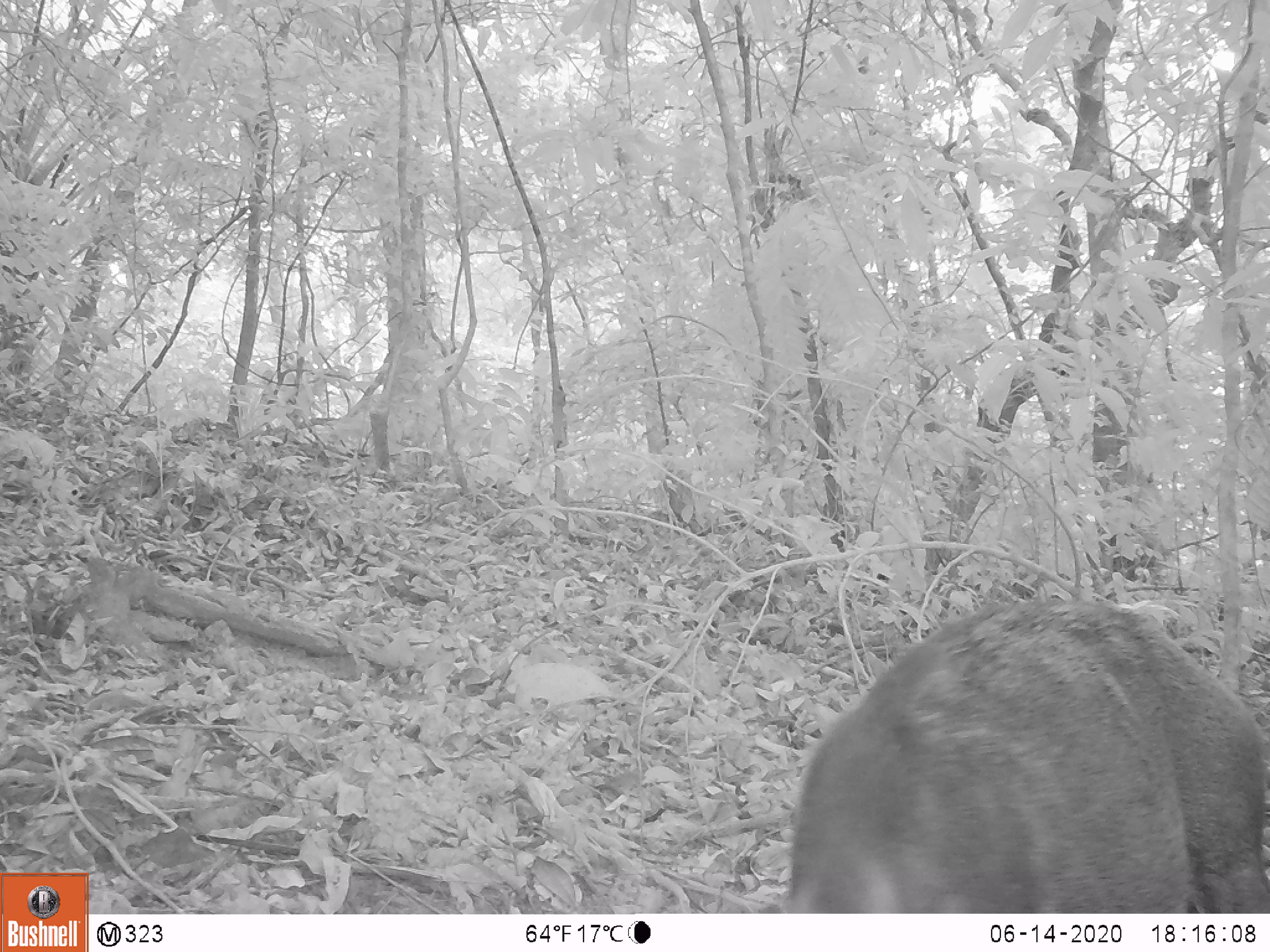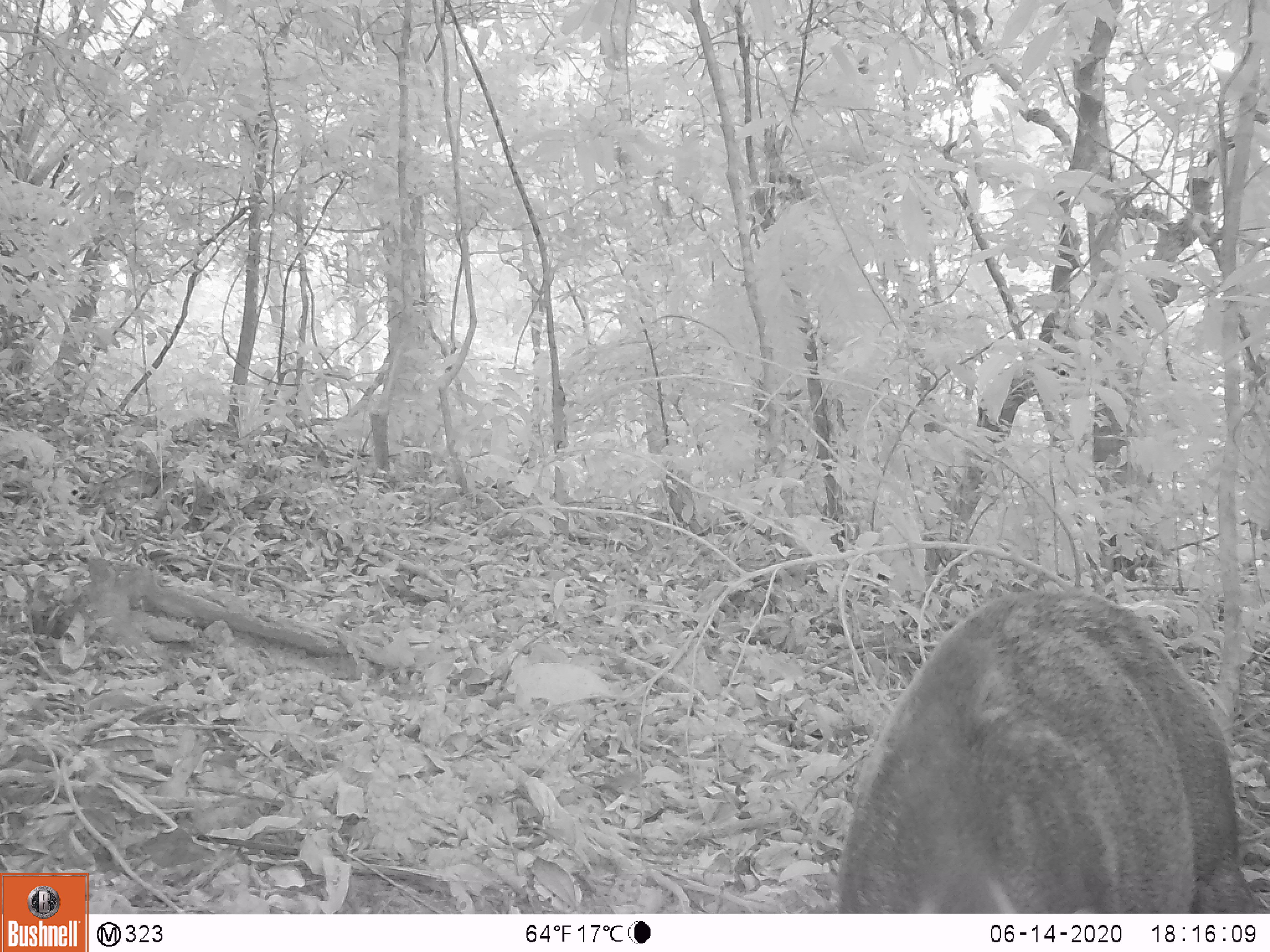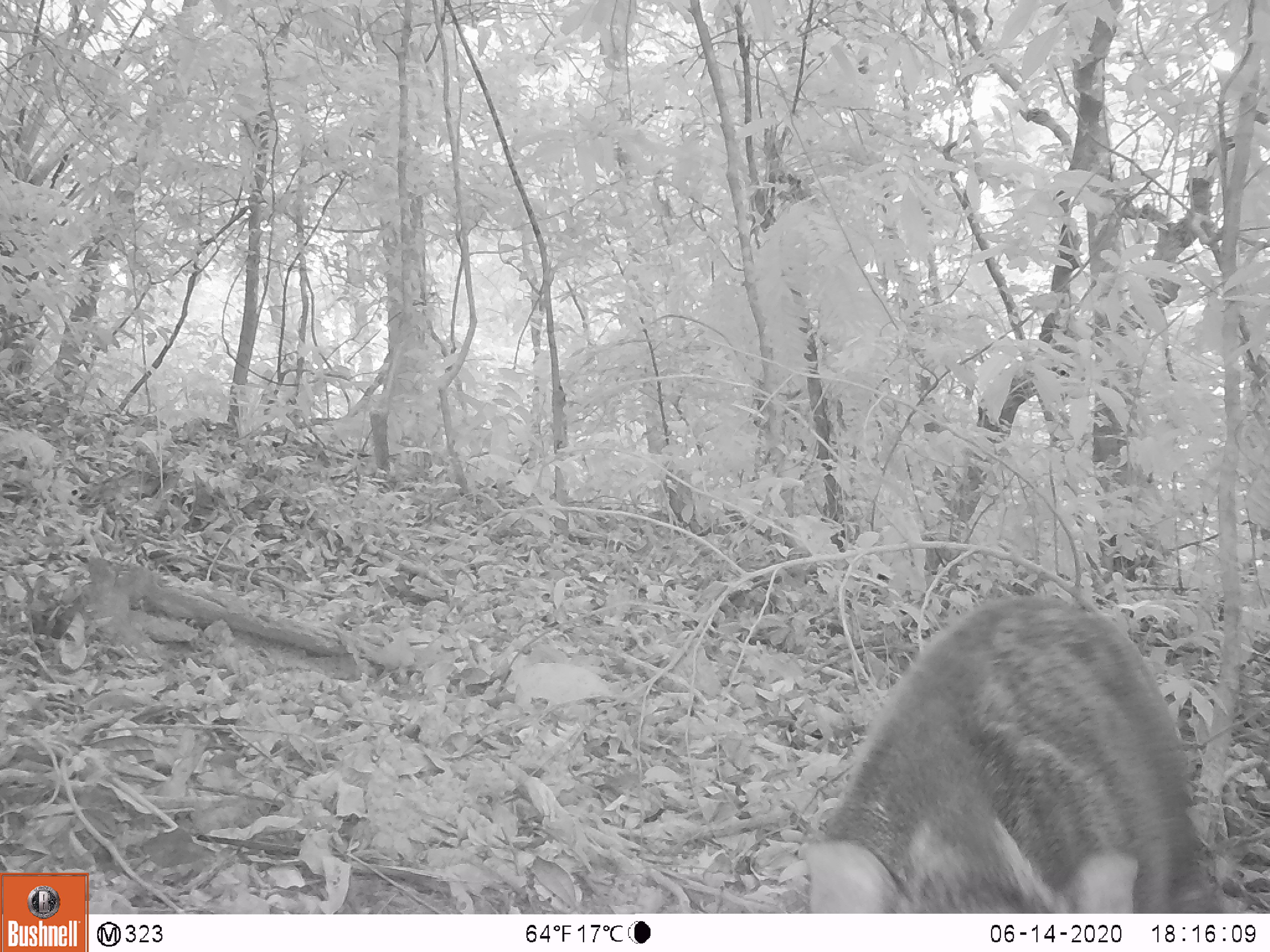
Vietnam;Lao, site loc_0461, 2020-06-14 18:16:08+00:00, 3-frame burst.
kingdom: Animalia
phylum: Chordata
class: Mammalia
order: Artiodactyla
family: Suidae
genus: Sus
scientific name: Sus scrofa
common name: eurasian wild pig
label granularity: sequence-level